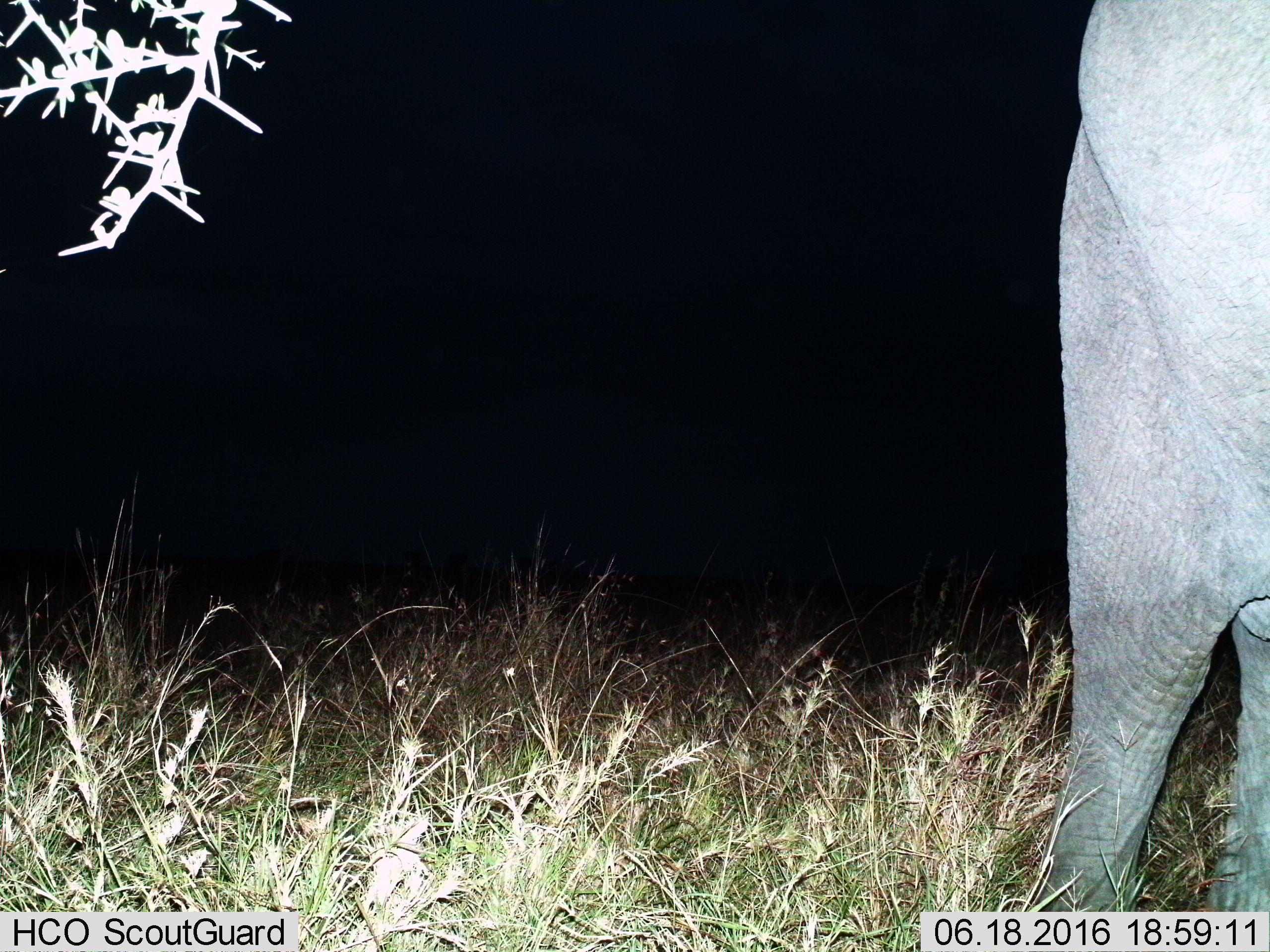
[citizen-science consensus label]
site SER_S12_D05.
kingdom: Animalia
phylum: Chordata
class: Mammalia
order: Proboscidea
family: Elephantidae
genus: Loxodonta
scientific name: Loxodonta africana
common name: african bush elephant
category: elephant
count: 1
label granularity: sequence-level